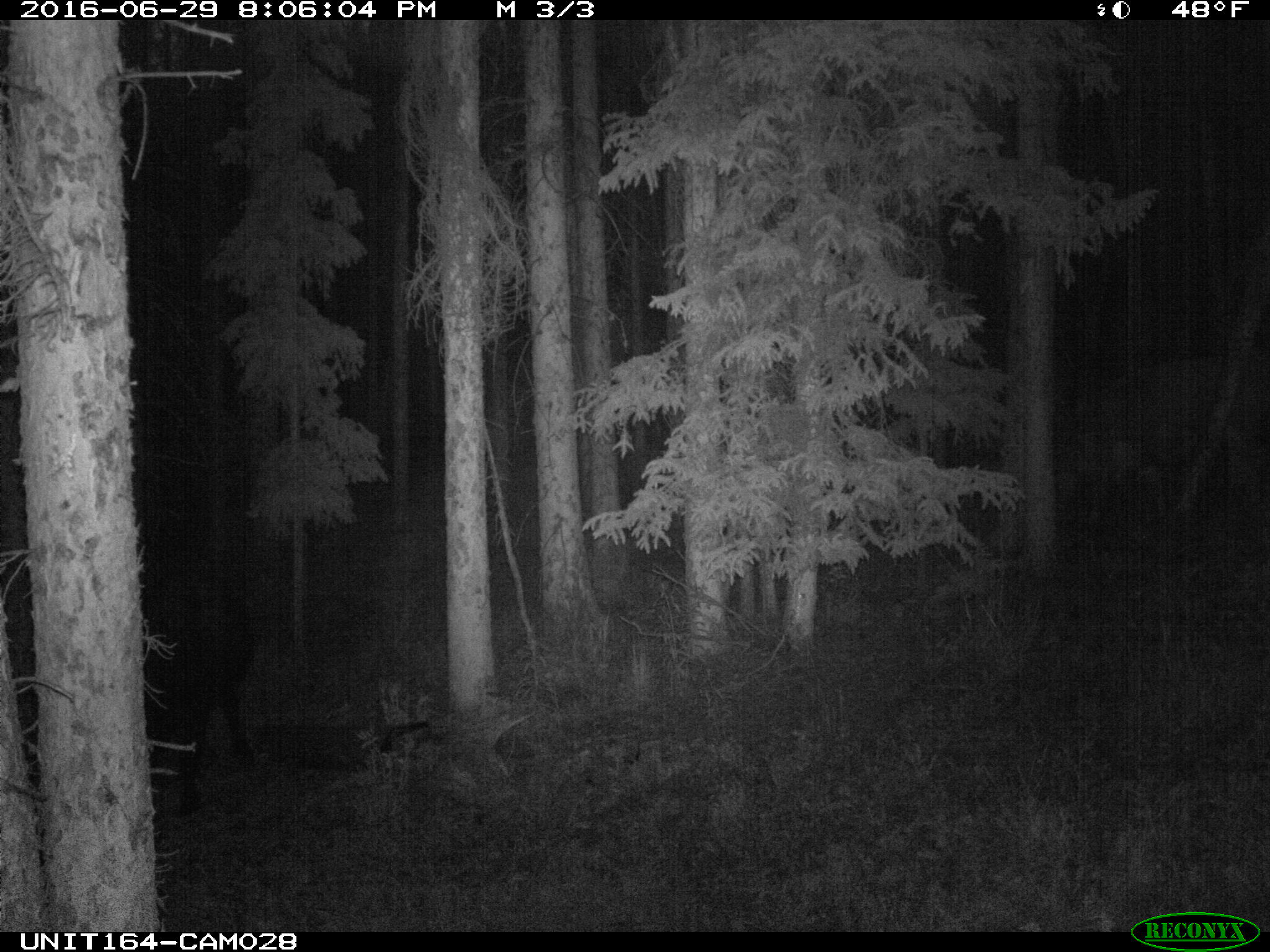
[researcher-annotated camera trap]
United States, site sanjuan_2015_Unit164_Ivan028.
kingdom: Animalia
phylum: Chordata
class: Mammalia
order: Artiodactyla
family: Bovidae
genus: Bos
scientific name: Bos taurus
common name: domestic cow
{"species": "Bos taurus (domestic cow)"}